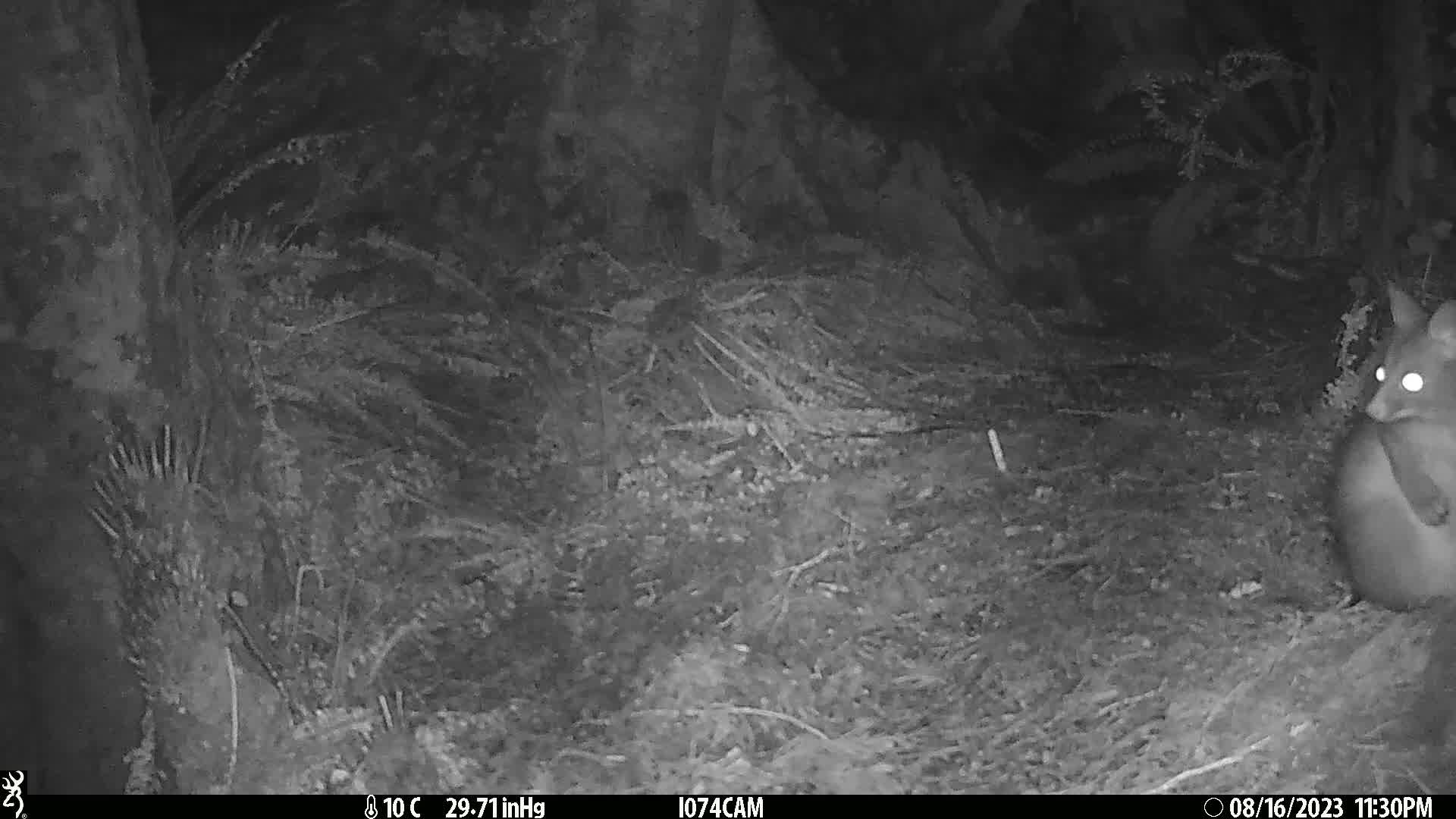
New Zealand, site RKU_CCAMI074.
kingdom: Animalia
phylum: Chordata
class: Mammalia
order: Diprotodontia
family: Phalangeridae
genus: Trichosurus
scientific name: Trichosurus vulpecula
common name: common brushtail possum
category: possum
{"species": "possum (common brushtail possum) (Trichosurus vulpecula)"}